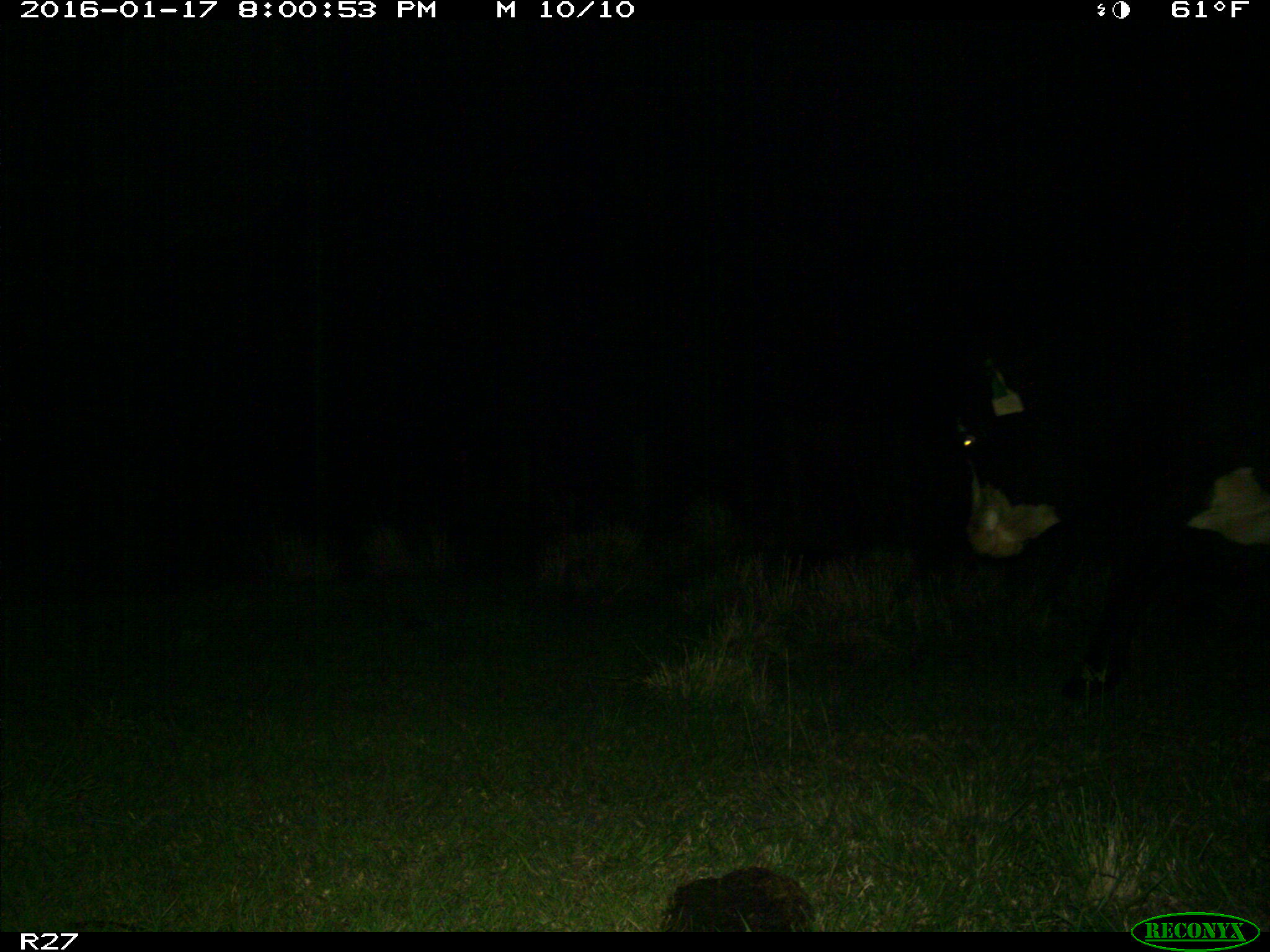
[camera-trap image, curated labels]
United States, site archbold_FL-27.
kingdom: Animalia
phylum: Chordata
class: Mammalia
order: Artiodactyla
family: Bovidae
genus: Bos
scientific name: Bos taurus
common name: domestic cow